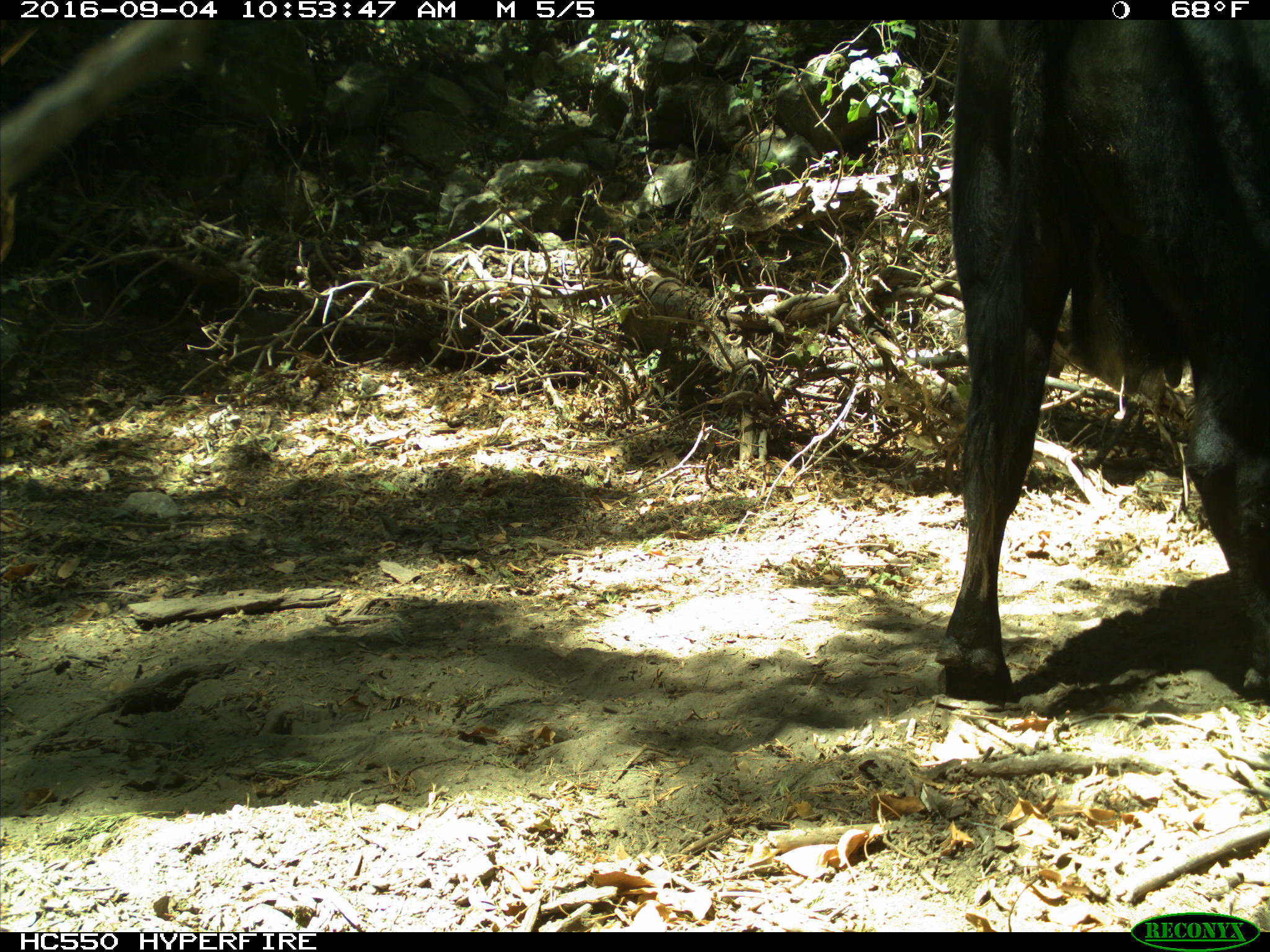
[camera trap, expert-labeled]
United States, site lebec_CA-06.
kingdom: Animalia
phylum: Chordata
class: Mammalia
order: Artiodactyla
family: Bovidae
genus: Bos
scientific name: Bos taurus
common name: domestic cow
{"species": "Bos taurus (domestic cow)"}